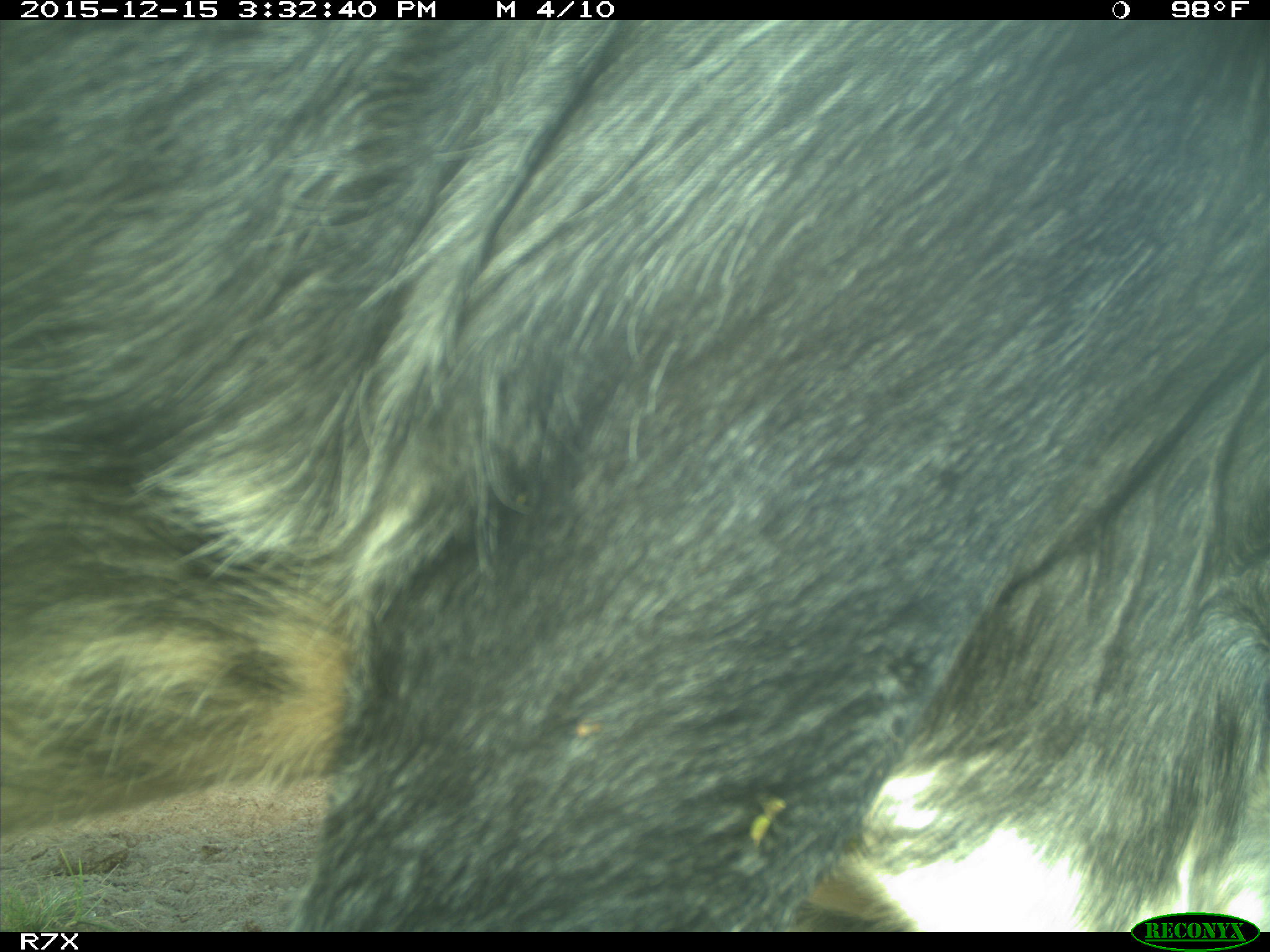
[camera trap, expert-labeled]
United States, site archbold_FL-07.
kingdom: Animalia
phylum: Chordata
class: Mammalia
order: Artiodactyla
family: Bovidae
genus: Bos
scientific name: Bos taurus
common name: domestic cow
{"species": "Bos taurus (domestic cow)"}